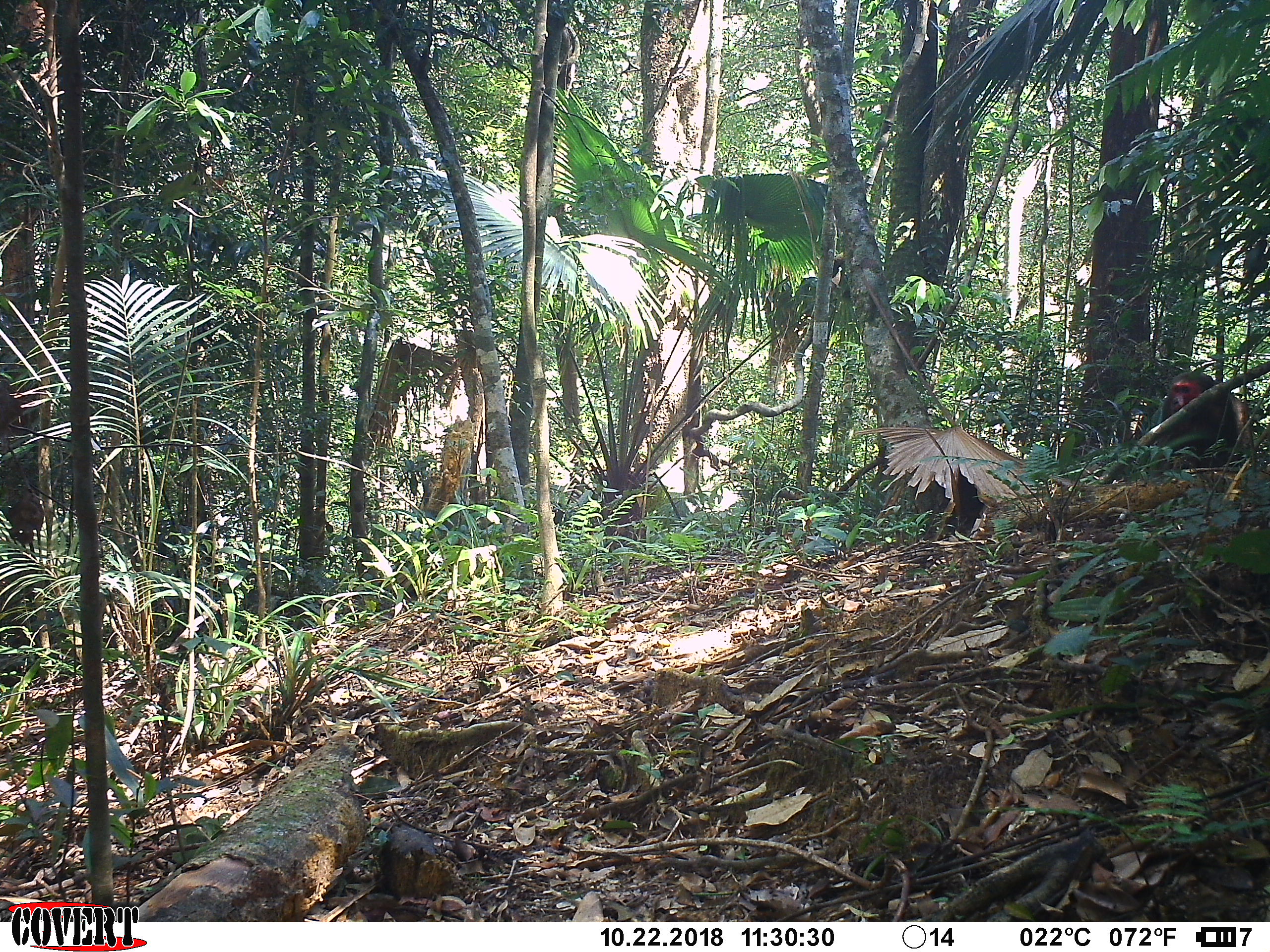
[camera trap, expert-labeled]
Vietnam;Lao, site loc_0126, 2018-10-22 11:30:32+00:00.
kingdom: Animalia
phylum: Chordata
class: Mammalia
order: Primates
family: Cercopithecidae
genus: Macaca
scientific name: Macaca arctoides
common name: stump-tailed macaque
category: stump tailed macaque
Stump tailed macaque (stump-tailed macaque) (Macaca arctoides). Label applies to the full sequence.